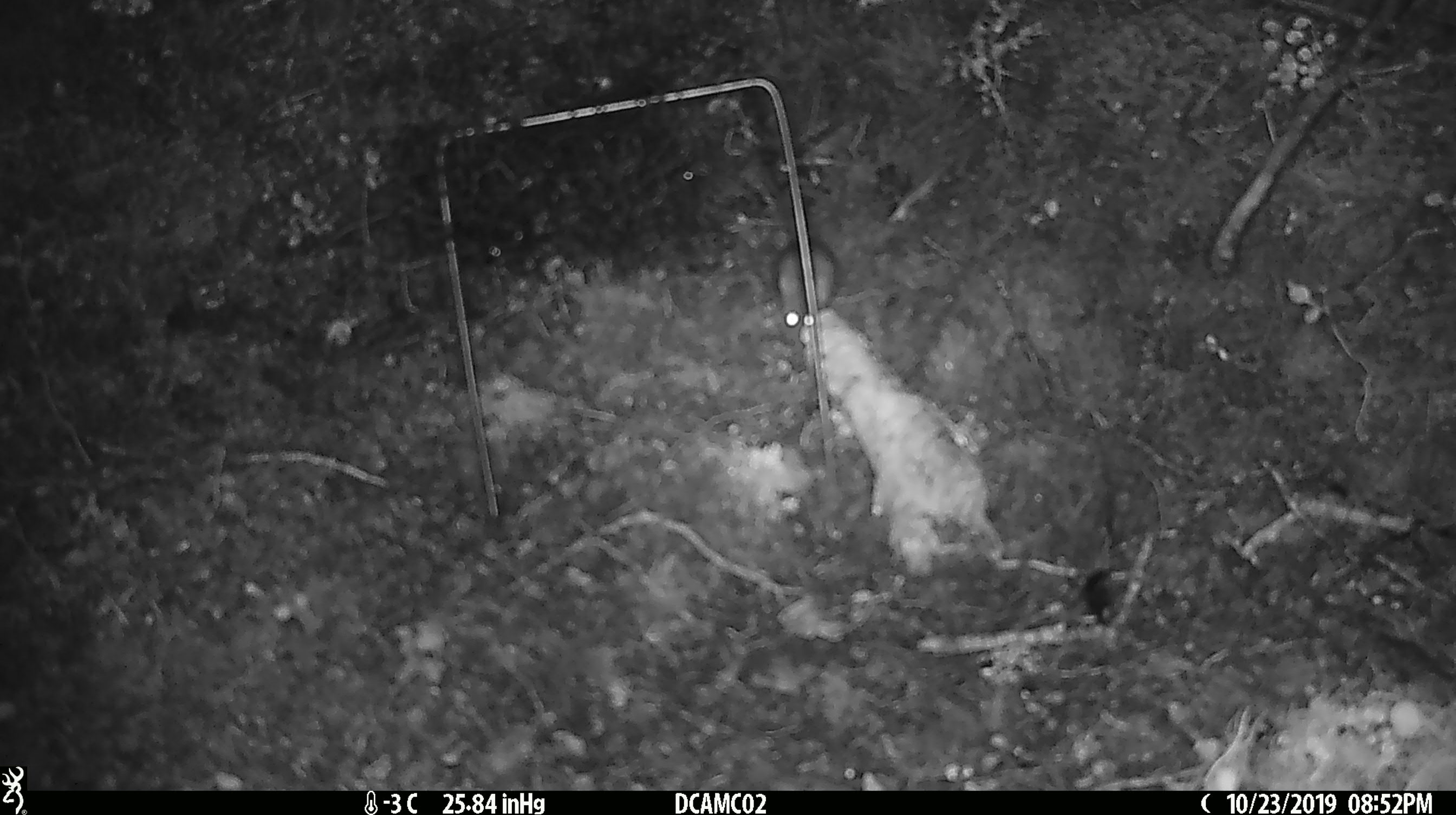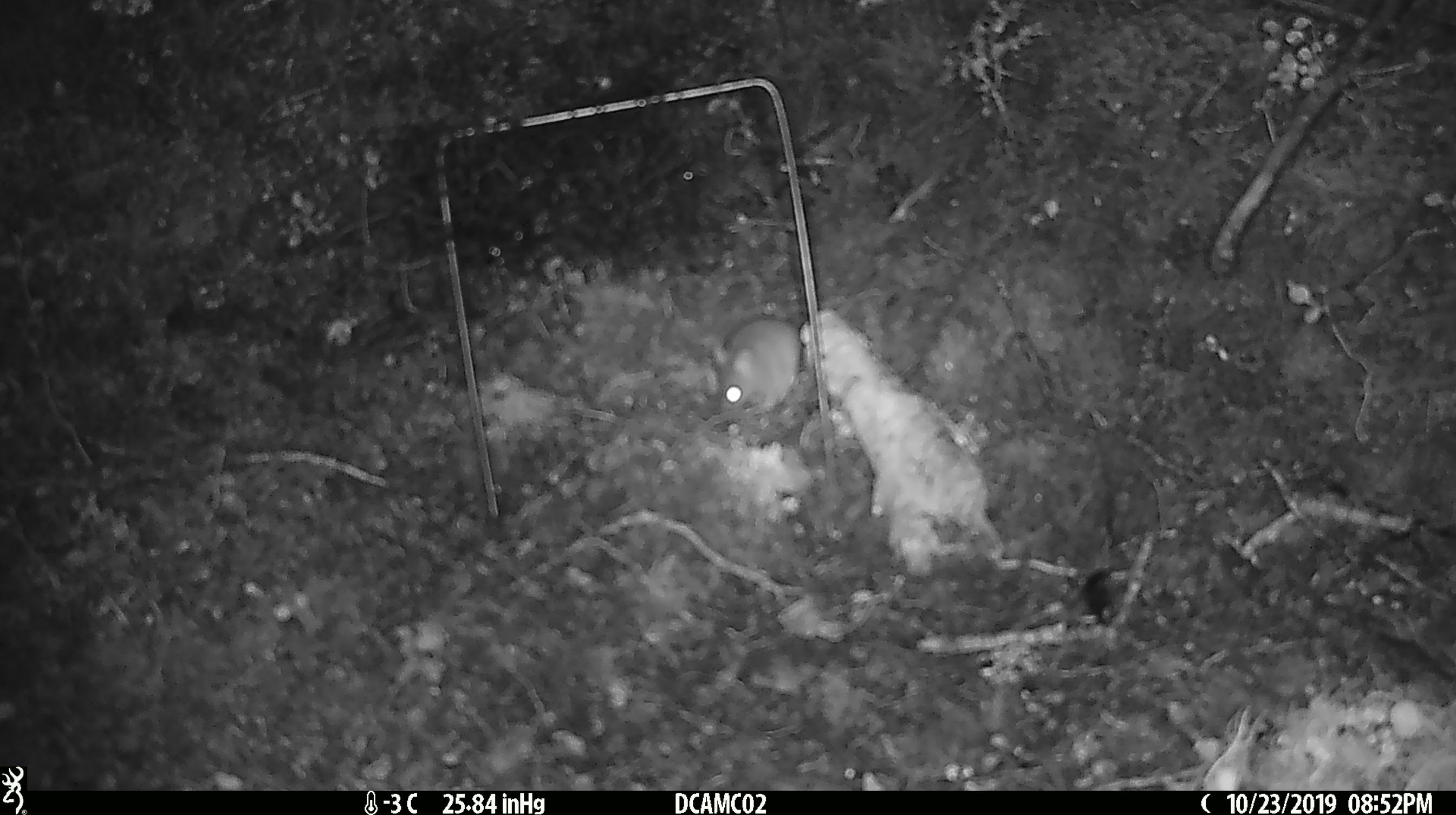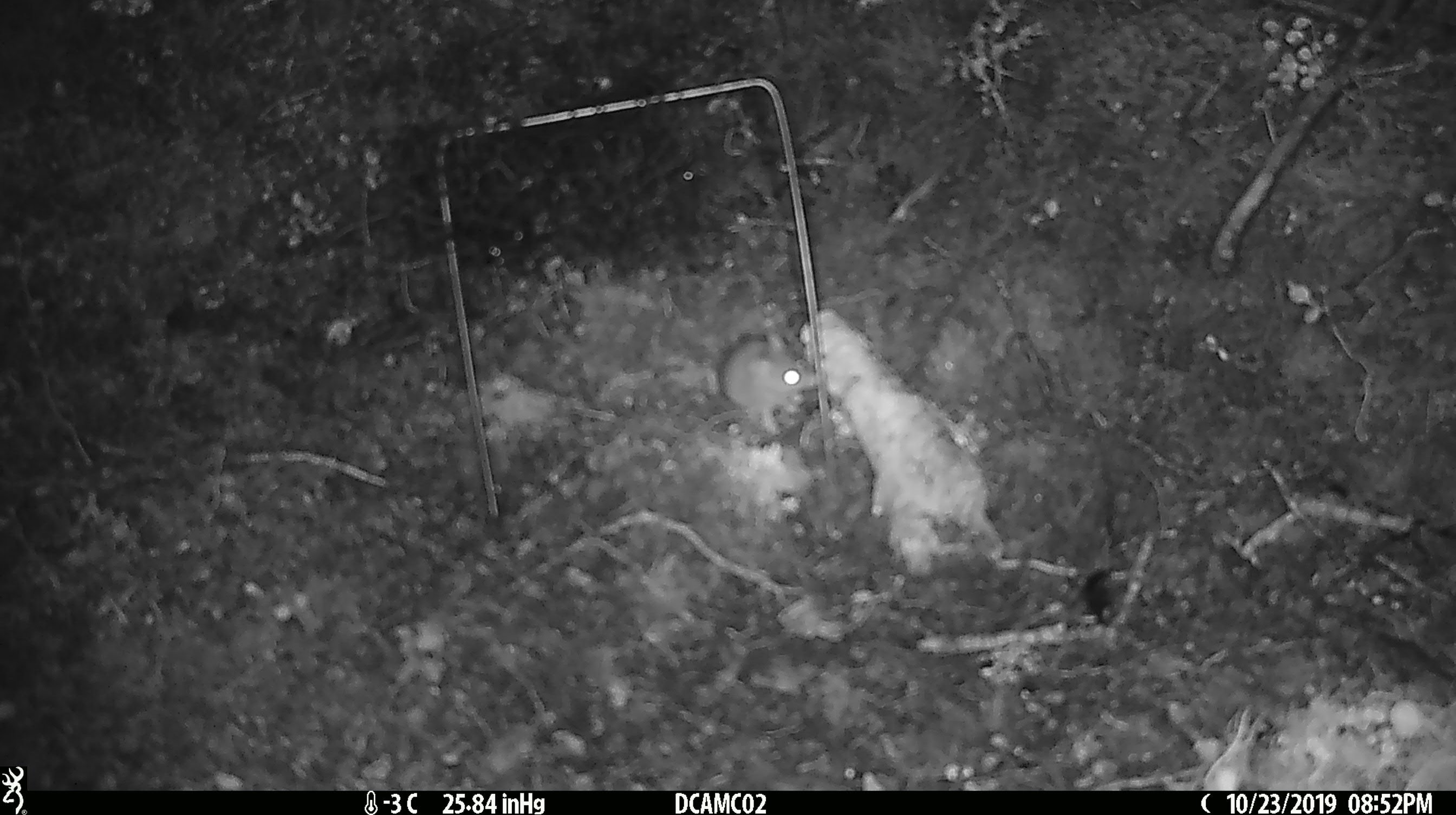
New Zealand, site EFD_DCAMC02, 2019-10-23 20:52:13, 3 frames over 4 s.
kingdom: Animalia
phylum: Chordata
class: Mammalia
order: Rodentia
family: Muridae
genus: Mus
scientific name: Mus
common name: mouse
Mouse (Mus).